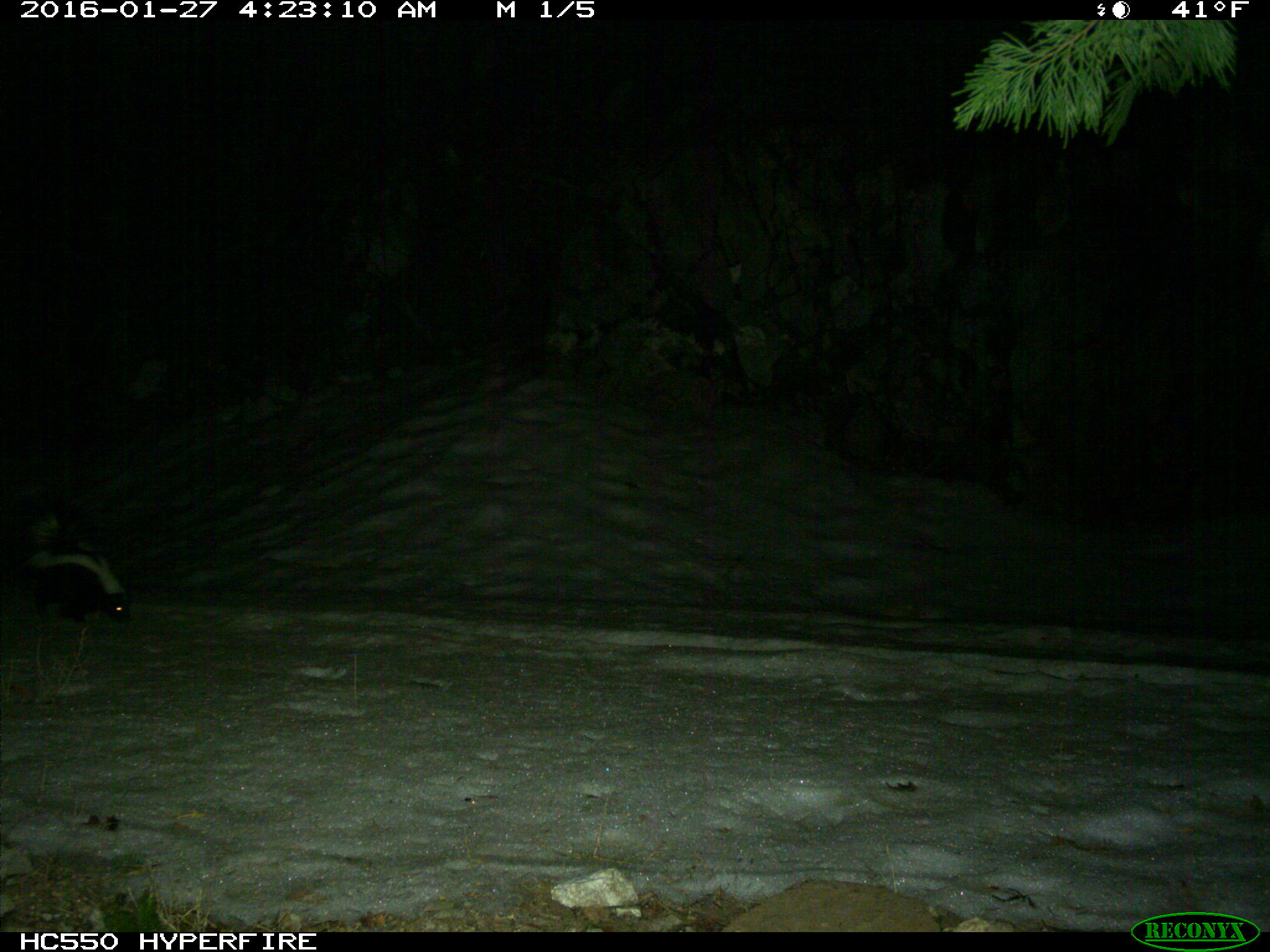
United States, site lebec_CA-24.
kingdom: Animalia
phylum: Chordata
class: Mammalia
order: Carnivora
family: Mephitidae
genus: Mephitis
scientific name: Mephitis mephitis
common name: striped skunk